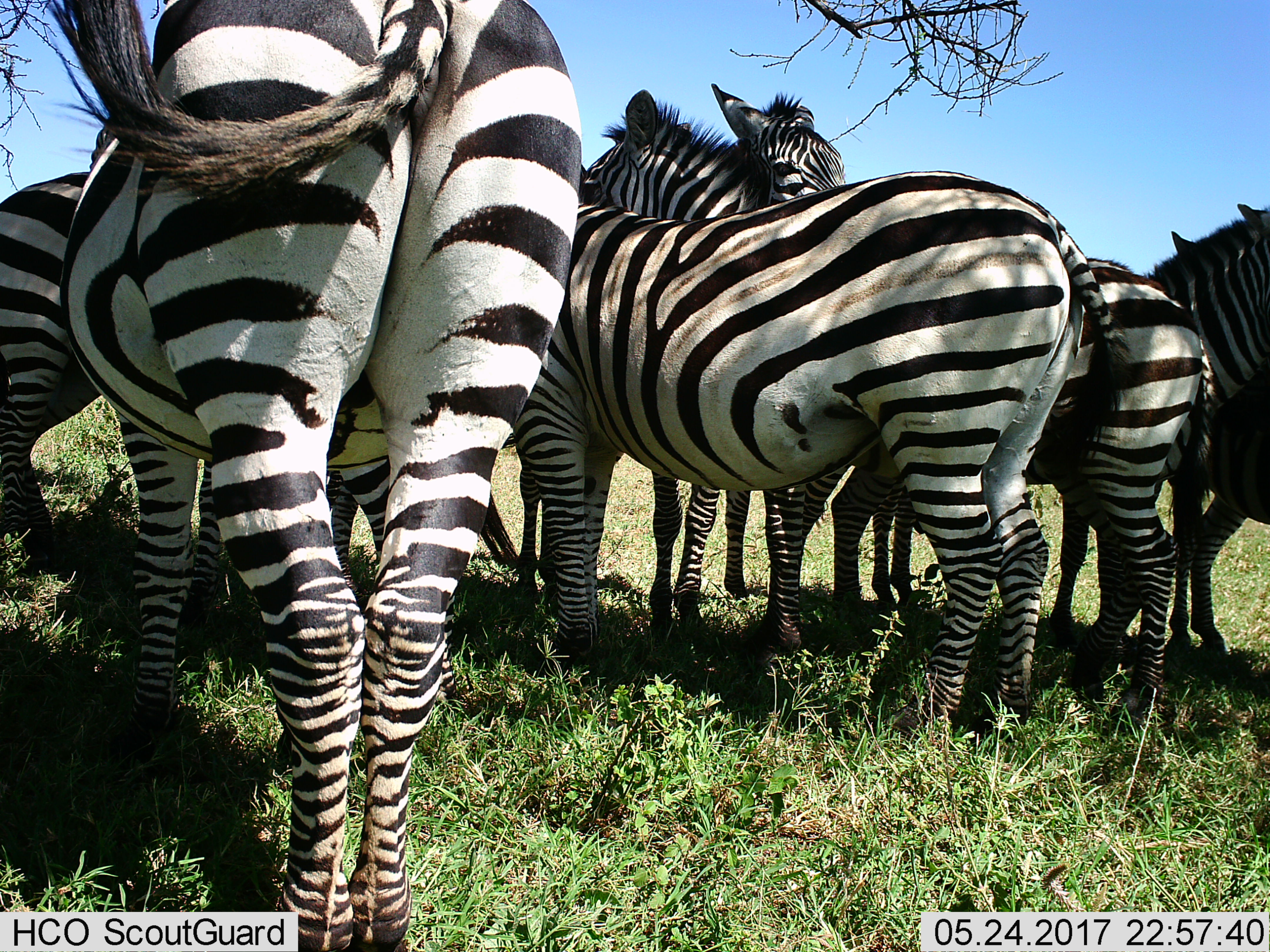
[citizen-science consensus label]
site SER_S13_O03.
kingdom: Animalia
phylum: Chordata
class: Mammalia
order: Perissodactyla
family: Equidae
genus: Equus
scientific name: Equus quagga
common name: plains zebra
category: zebraplains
Zebraplains (plains zebra) (Equus quagga), count 8. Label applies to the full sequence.